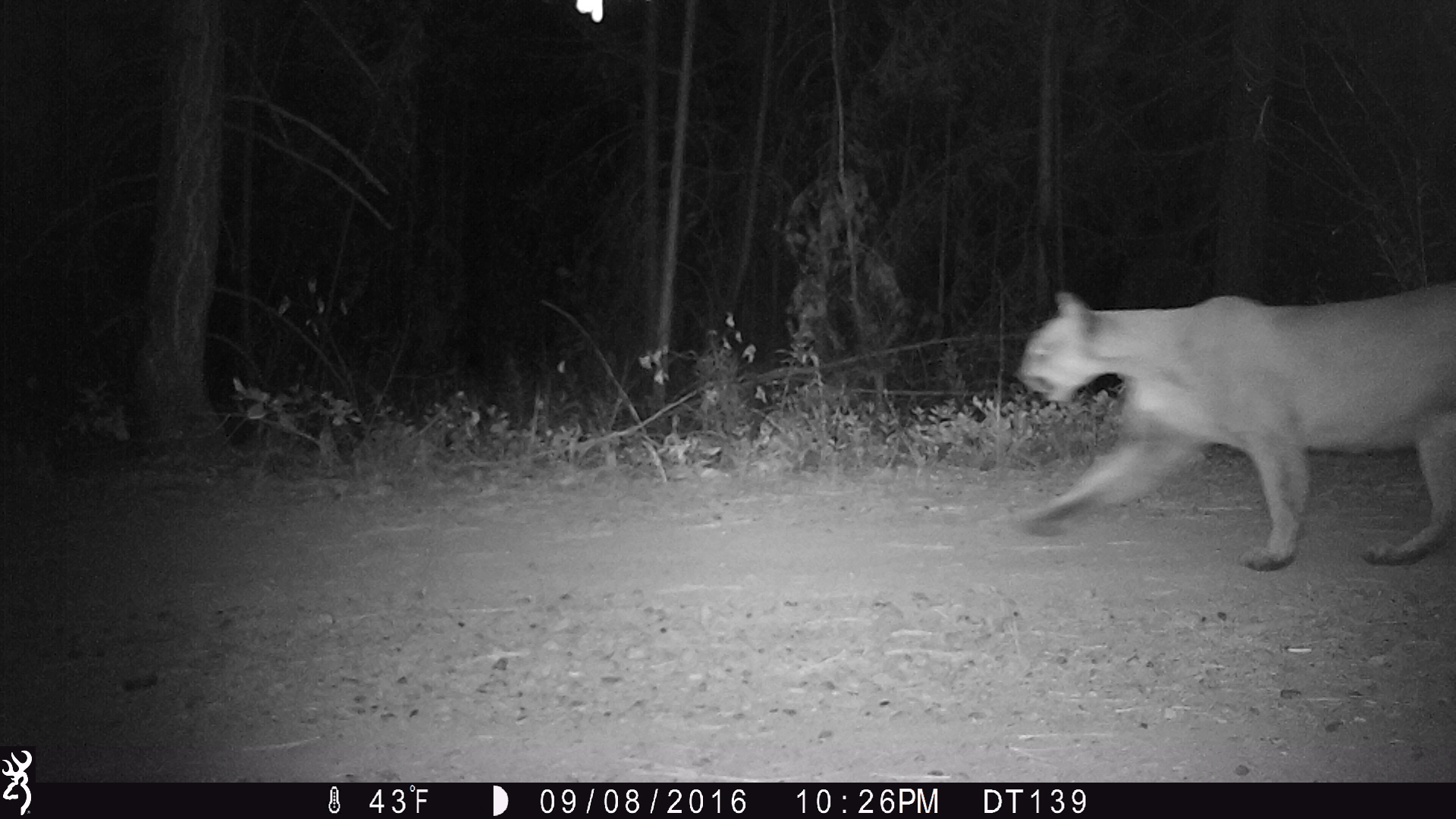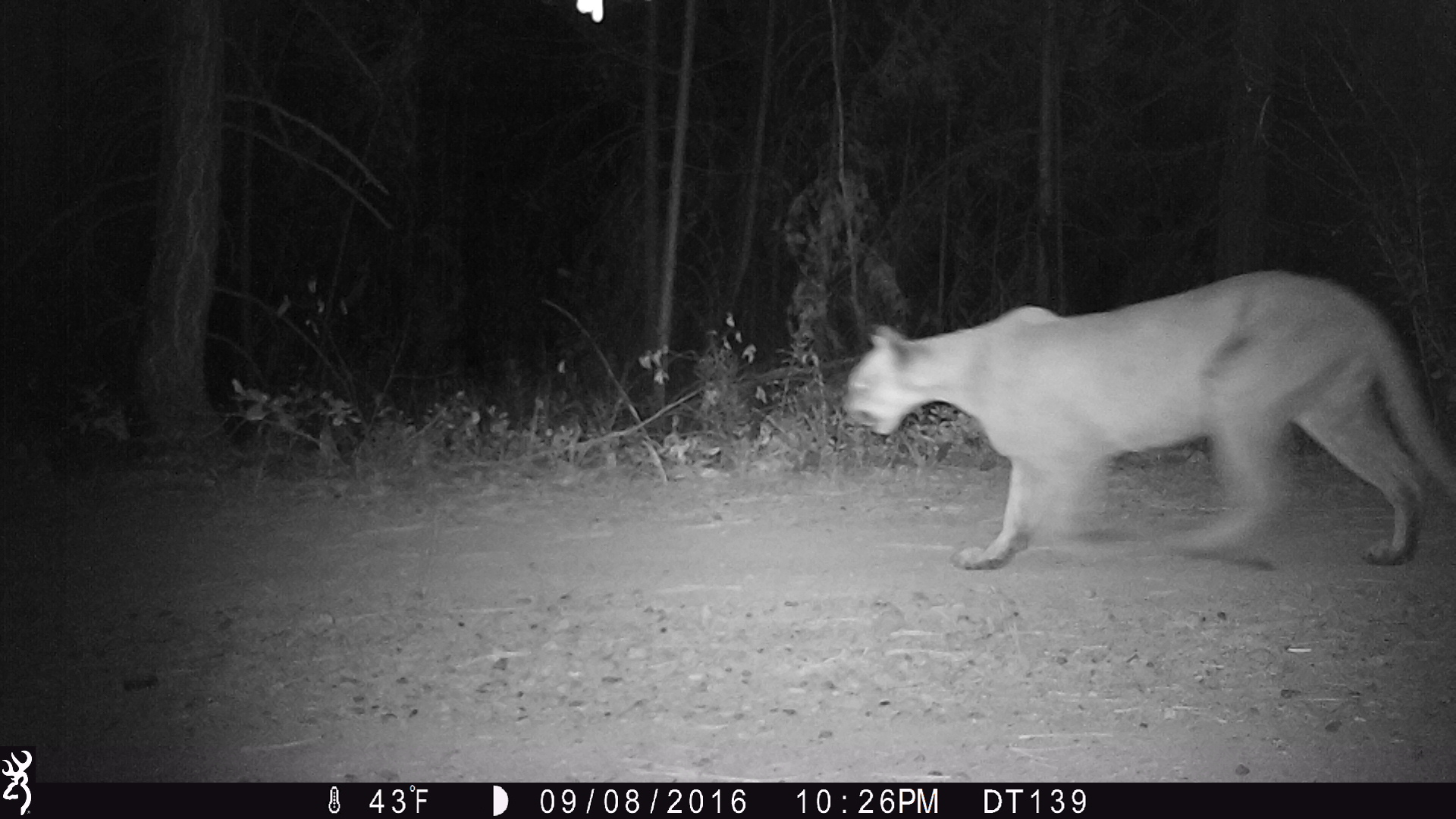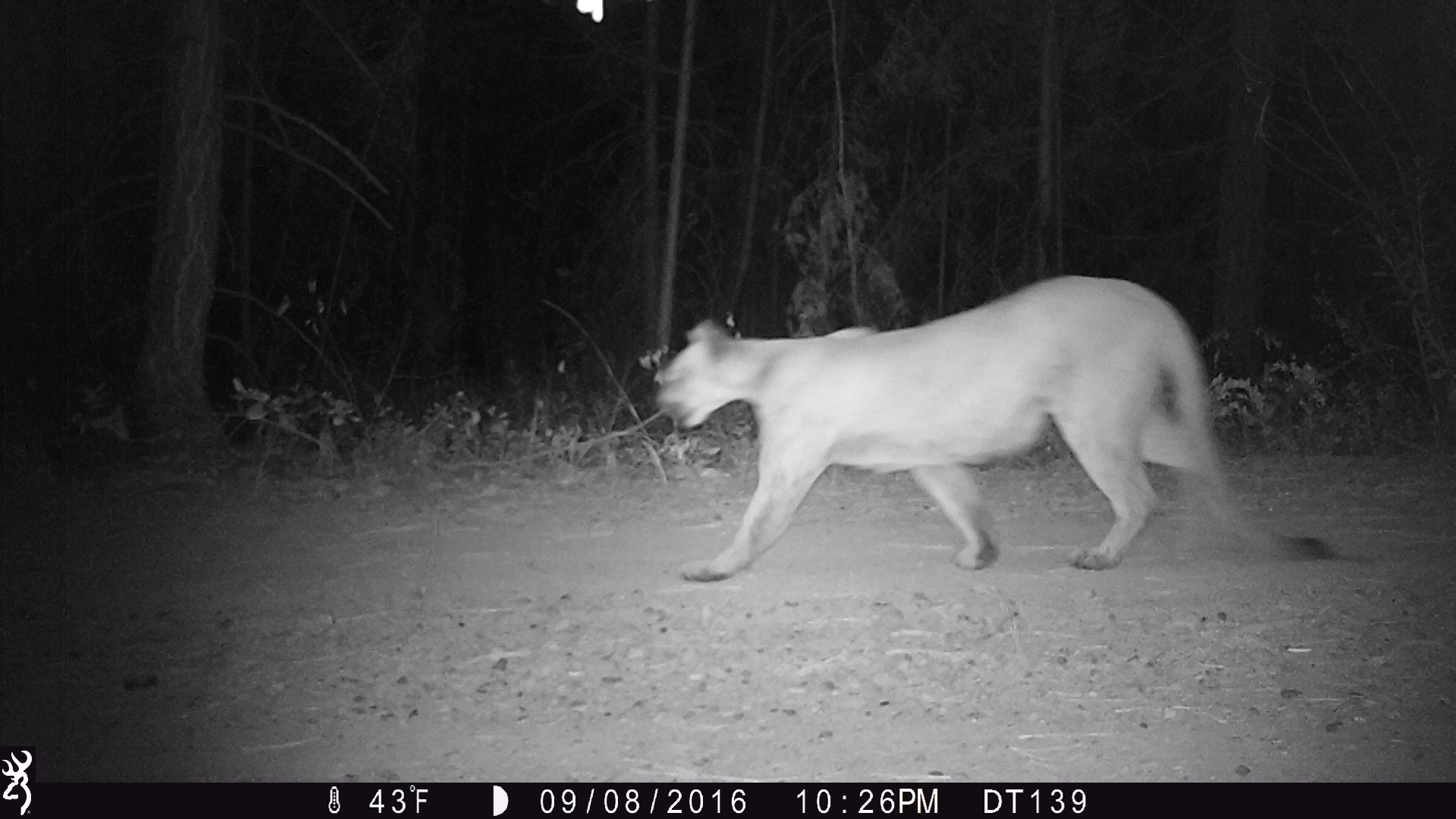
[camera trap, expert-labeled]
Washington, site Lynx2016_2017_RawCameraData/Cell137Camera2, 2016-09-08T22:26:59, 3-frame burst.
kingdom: Animalia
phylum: Chordata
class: Mammalia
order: Carnivora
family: Felidae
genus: Puma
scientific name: Puma concolor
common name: mountain lion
Puma concolor (mountain lion). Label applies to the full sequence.